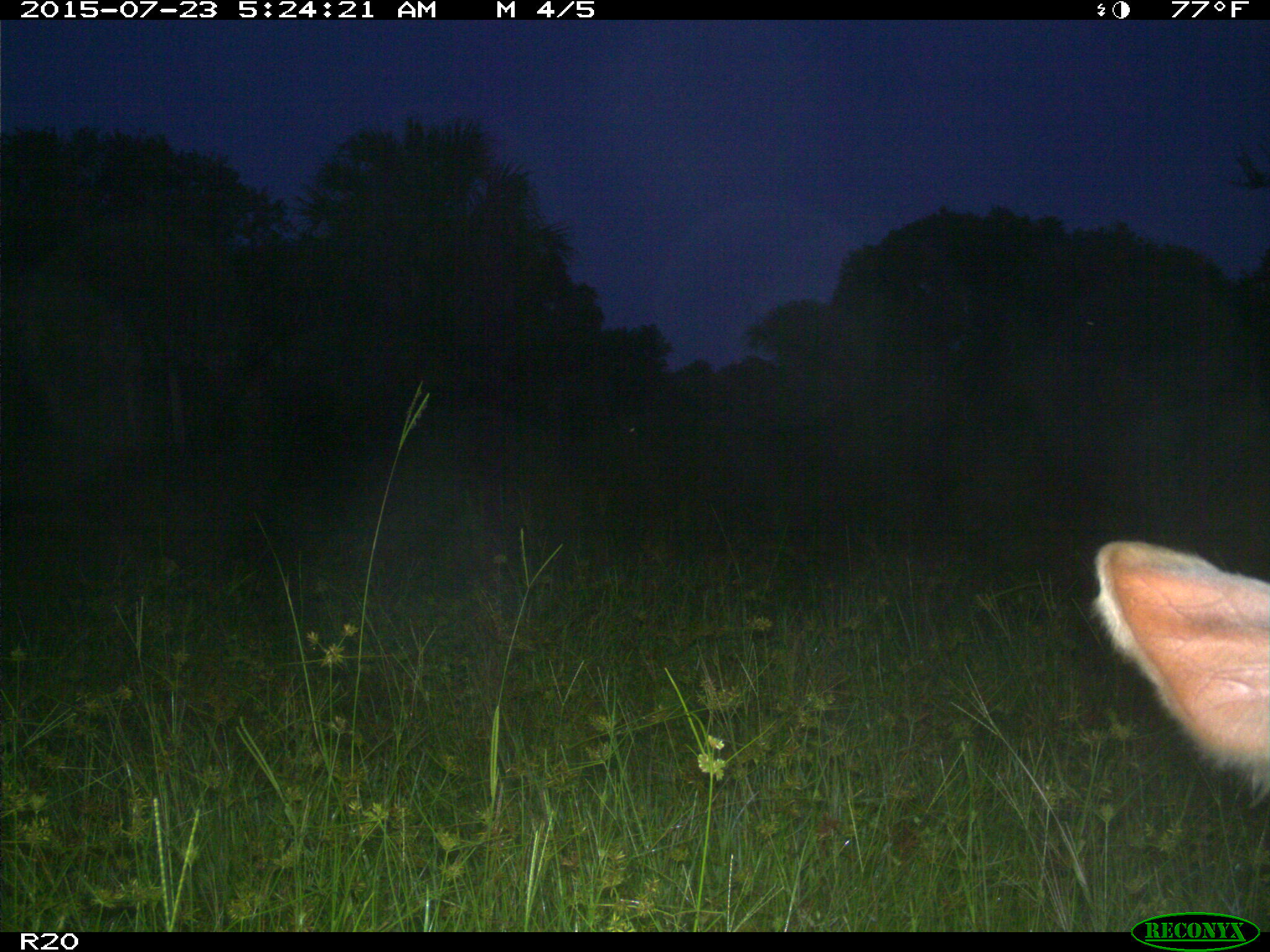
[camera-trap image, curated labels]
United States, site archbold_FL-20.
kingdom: Animalia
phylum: Chordata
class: Mammalia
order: Artiodactyla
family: Bovidae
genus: Bos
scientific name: Bos taurus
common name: domestic cow